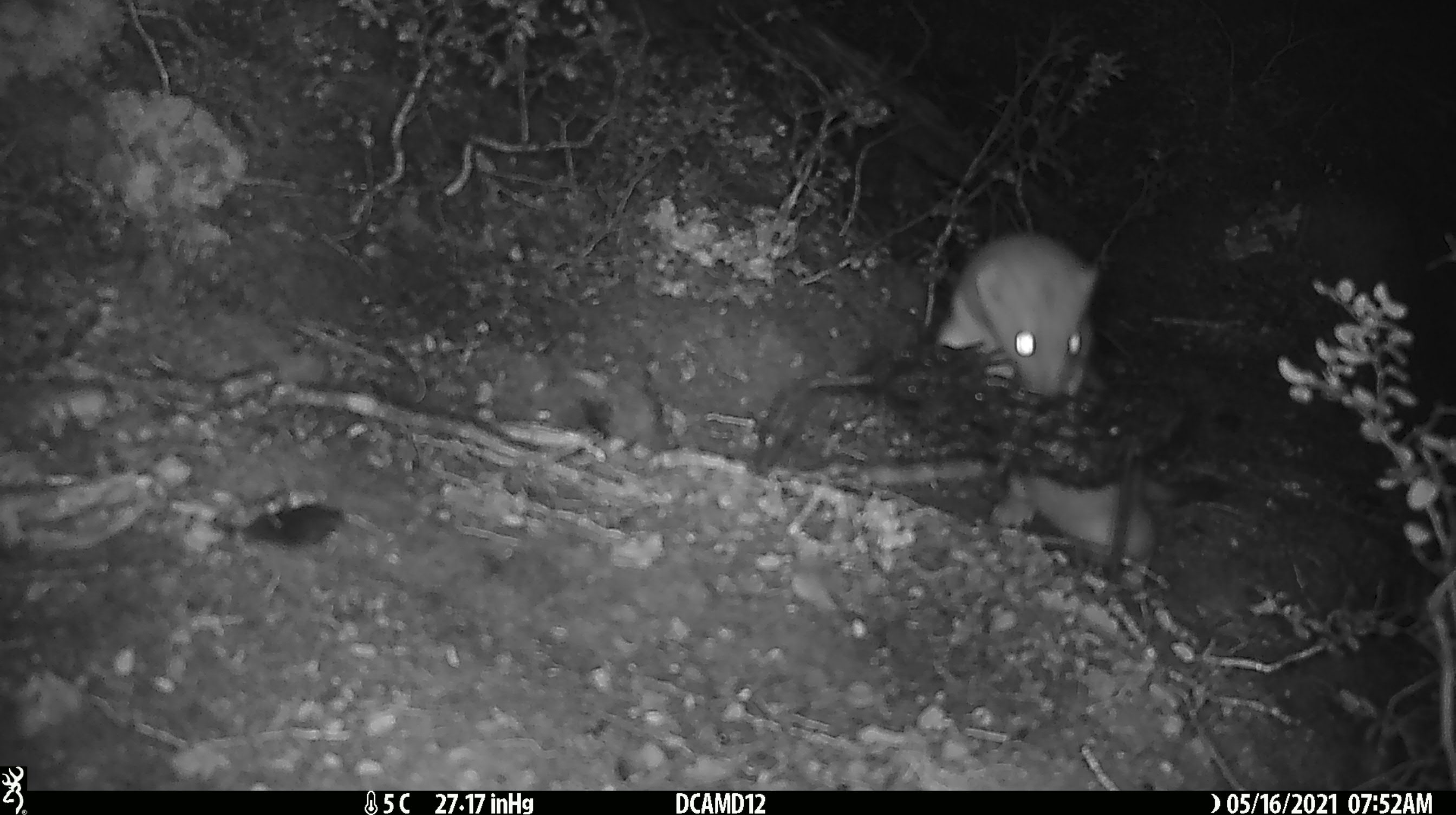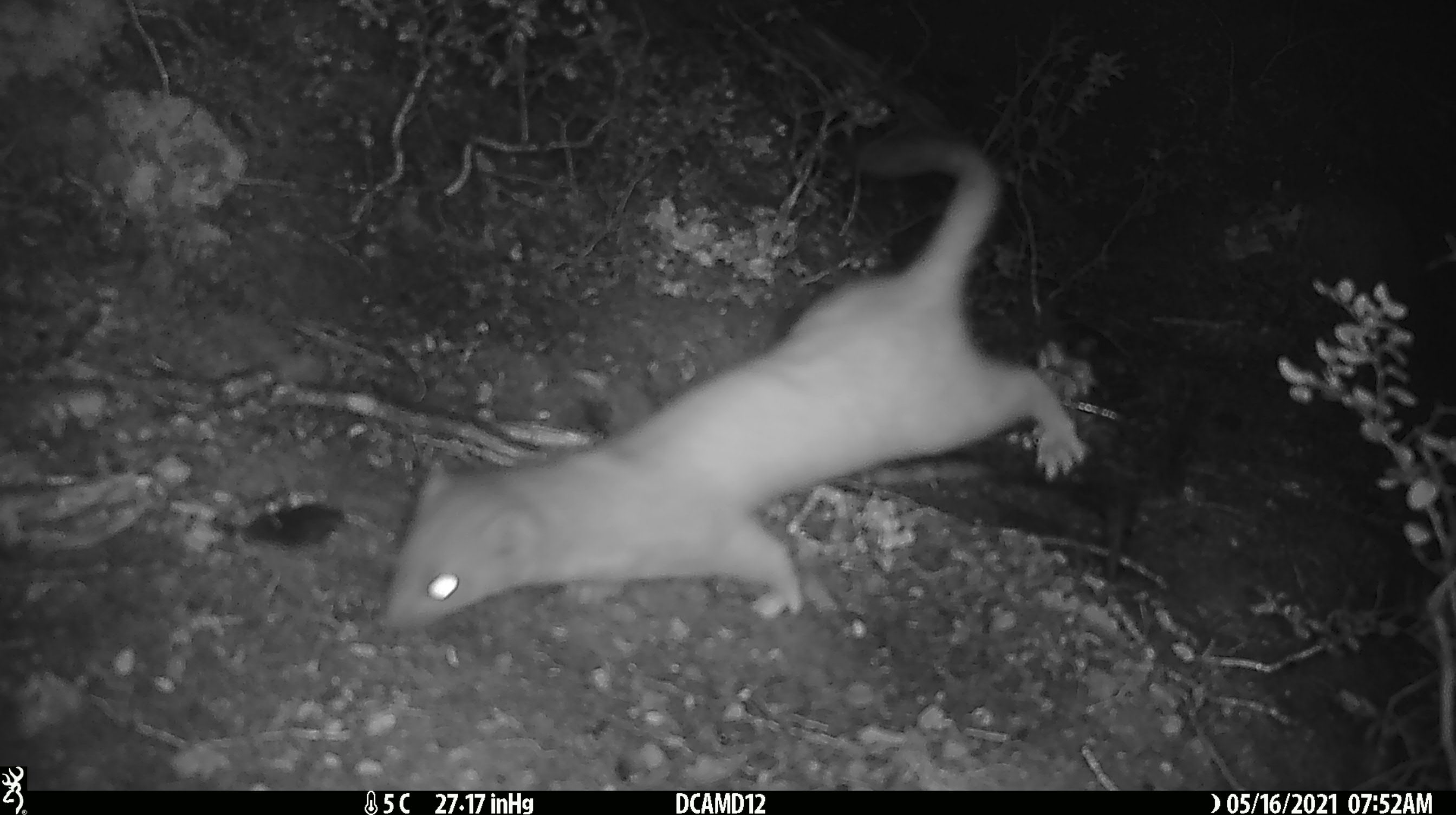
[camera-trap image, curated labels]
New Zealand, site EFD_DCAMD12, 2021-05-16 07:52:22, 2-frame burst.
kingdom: Animalia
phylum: Chordata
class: Mammalia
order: Carnivora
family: Mustelidae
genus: Mustela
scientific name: Mustela erminea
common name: stoat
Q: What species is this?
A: Stoat (Mustela erminea).